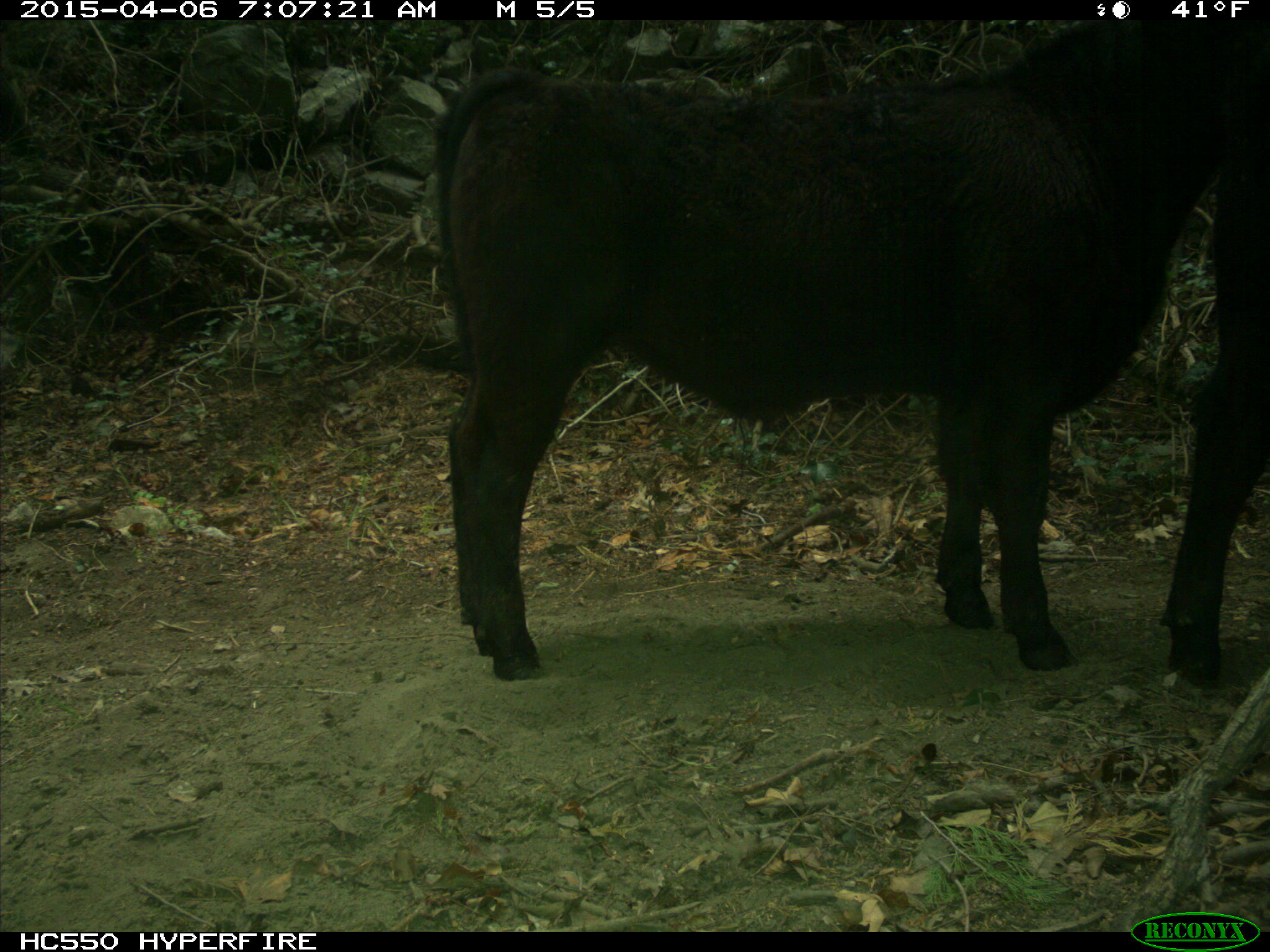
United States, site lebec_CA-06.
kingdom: Animalia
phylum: Chordata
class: Mammalia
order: Artiodactyla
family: Bovidae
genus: Bos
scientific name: Bos taurus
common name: domestic cow